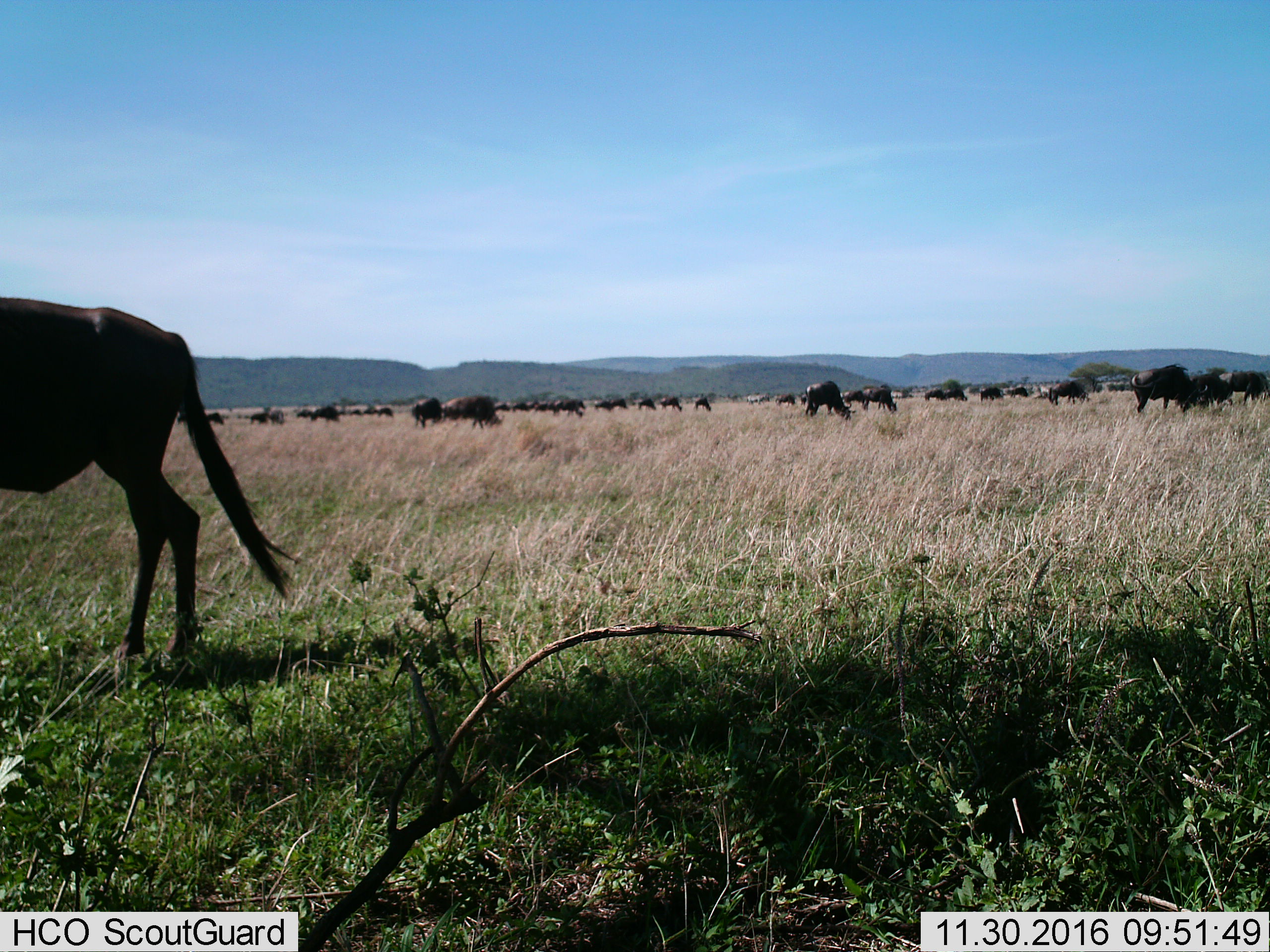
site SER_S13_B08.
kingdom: Animalia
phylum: Chordata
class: Mammalia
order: Artiodactyla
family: Bovidae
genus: Connochaetes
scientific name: Connochaetes taurinus taurinus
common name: blue wildebeest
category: wildebeestblue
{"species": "wildebeestblue (blue wildebeest) (Connochaetes taurinus taurinus)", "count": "11-50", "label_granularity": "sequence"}